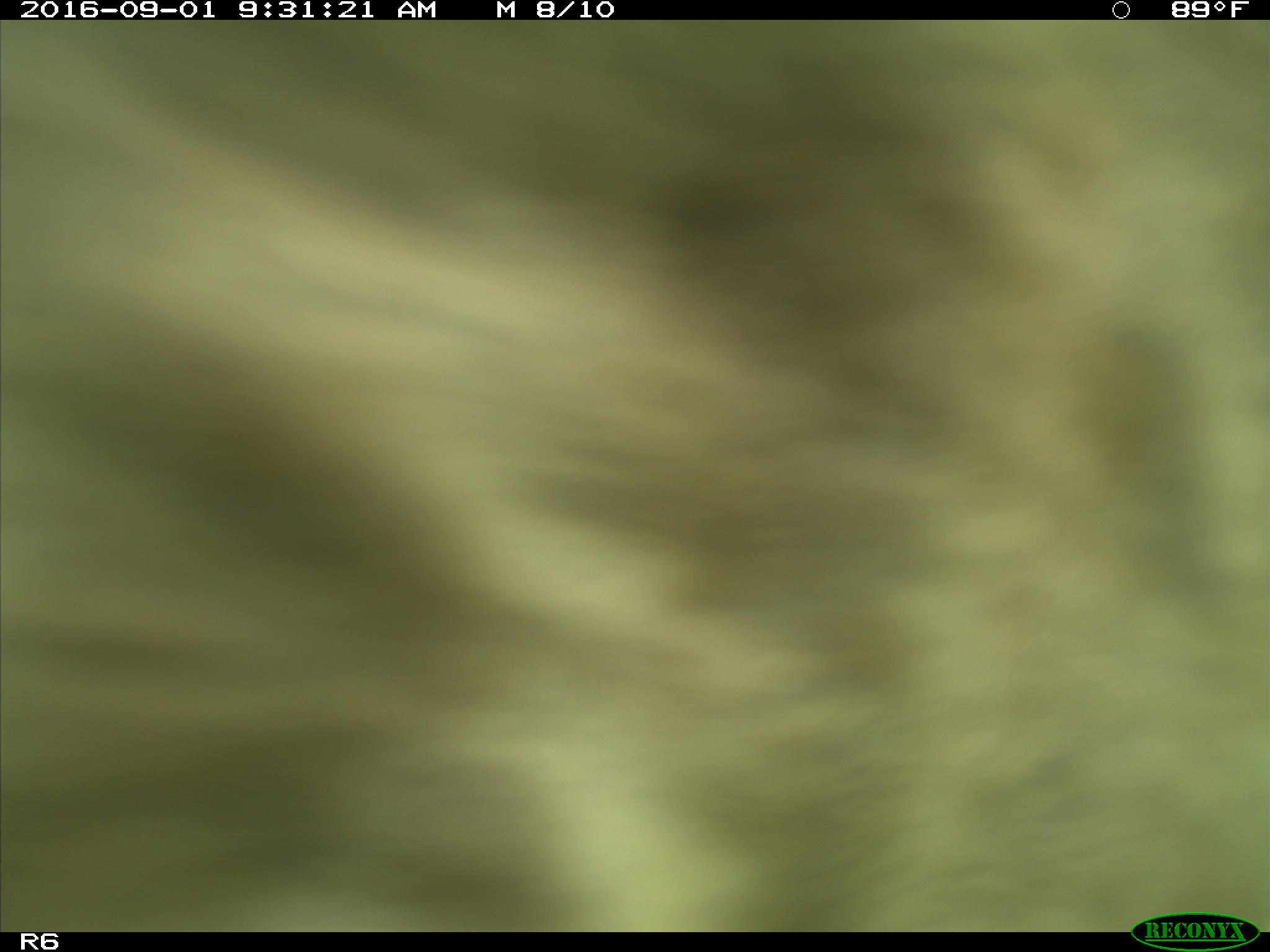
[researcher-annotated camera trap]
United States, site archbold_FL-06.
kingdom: Animalia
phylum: Chordata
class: Mammalia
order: Artiodactyla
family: Bovidae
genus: Bos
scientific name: Bos taurus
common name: domestic cow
Bos taurus (domestic cow).